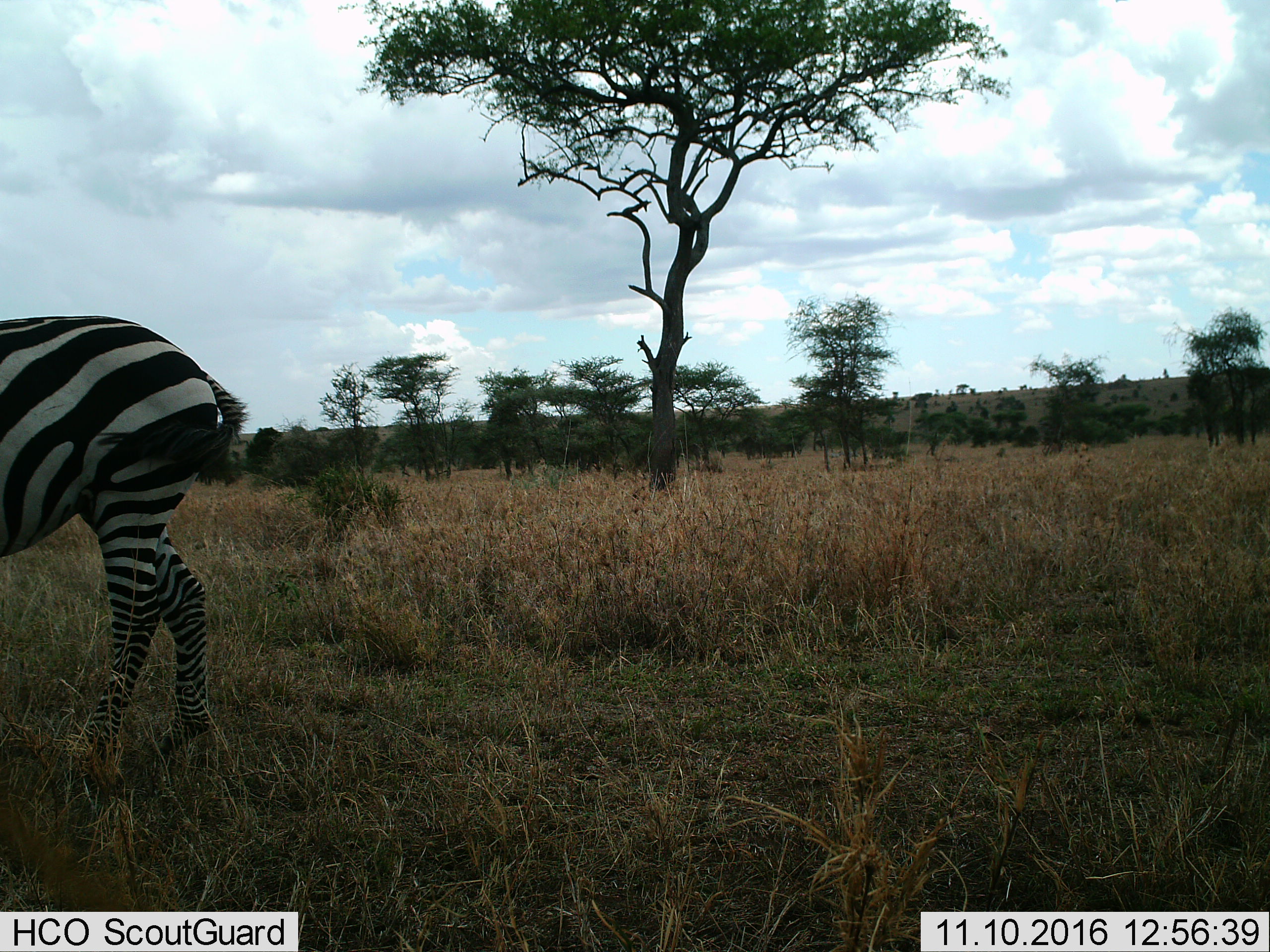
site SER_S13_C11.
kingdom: Animalia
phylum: Chordata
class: Mammalia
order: Perissodactyla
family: Equidae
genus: Equus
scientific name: Equus quagga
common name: plains zebra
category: zebraplains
Zebraplains (plains zebra) (Equus quagga), count 1. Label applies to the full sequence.